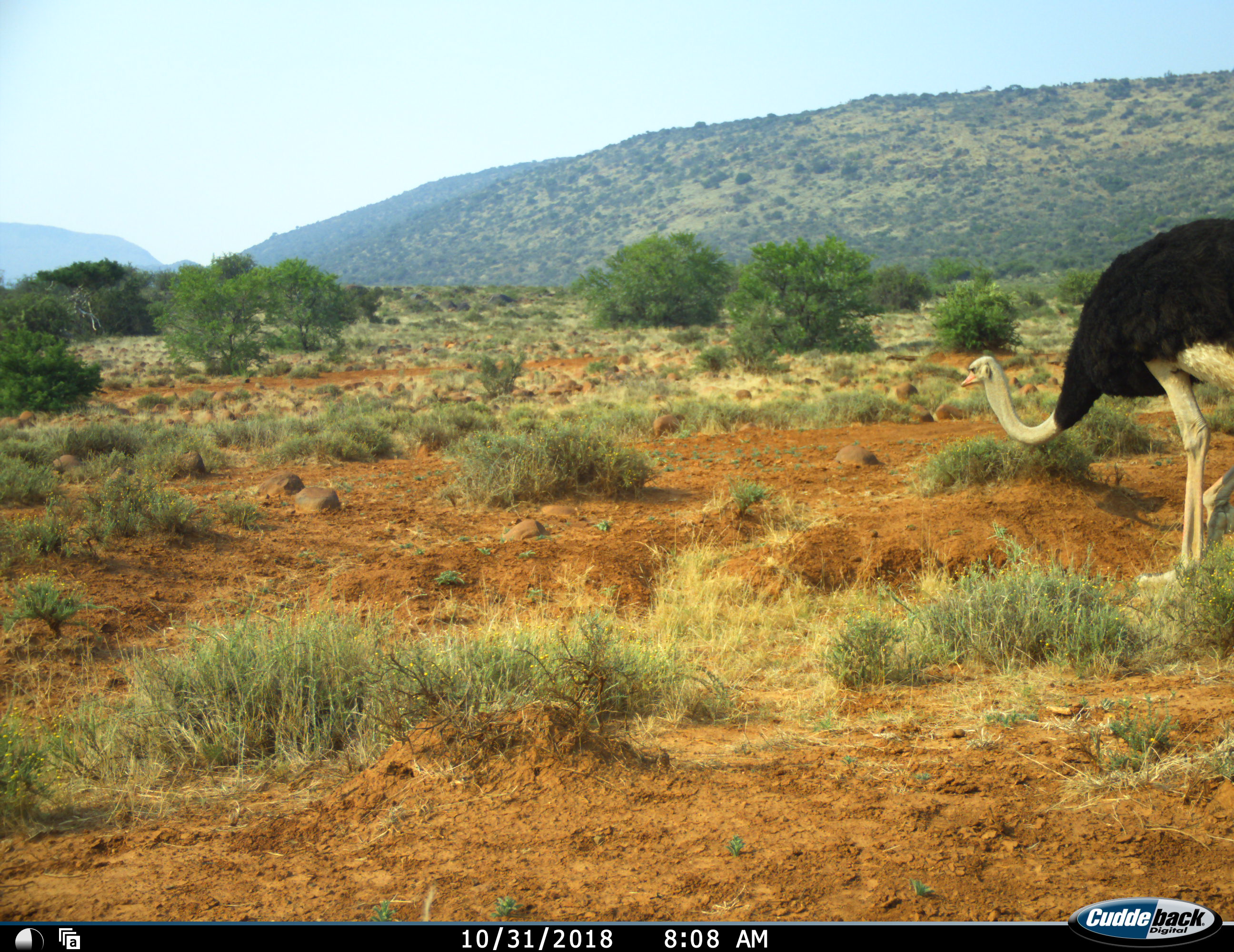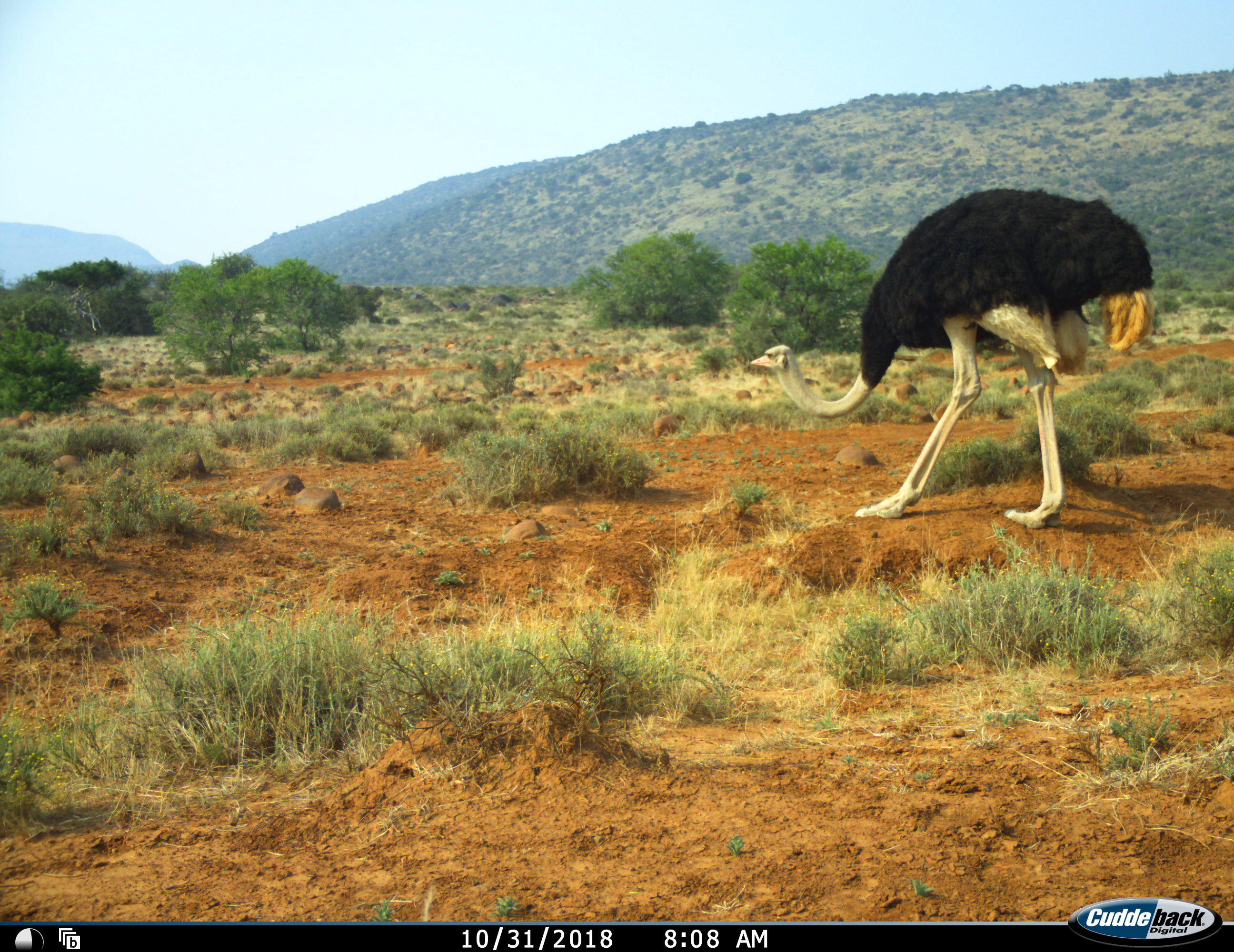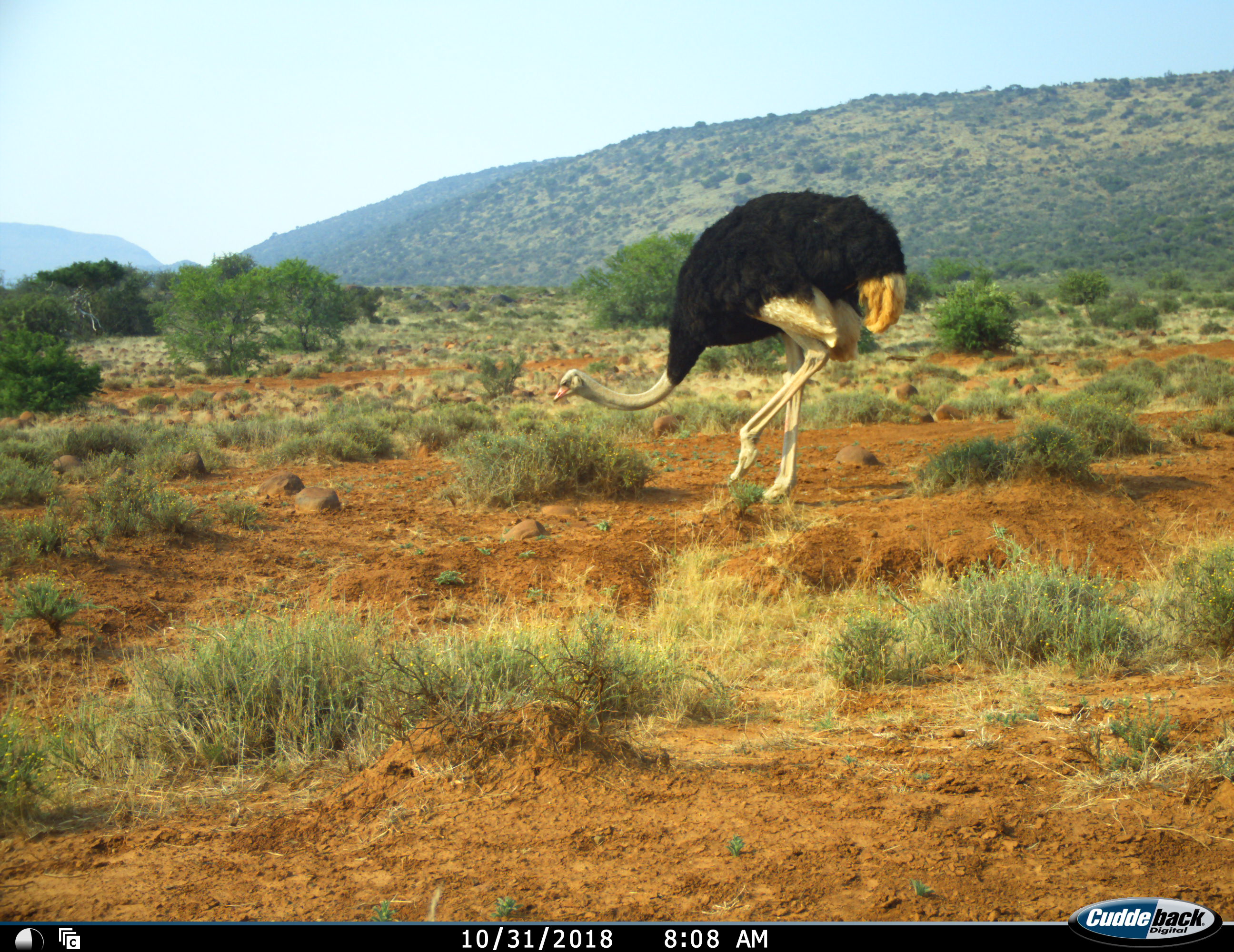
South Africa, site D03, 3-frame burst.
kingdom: Animalia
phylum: Chordata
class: Aves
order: Struthioniformes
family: Struthionidae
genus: Struthio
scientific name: Struthio camelus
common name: ostrich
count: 1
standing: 0%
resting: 0%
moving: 80%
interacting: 0%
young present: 10%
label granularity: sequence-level